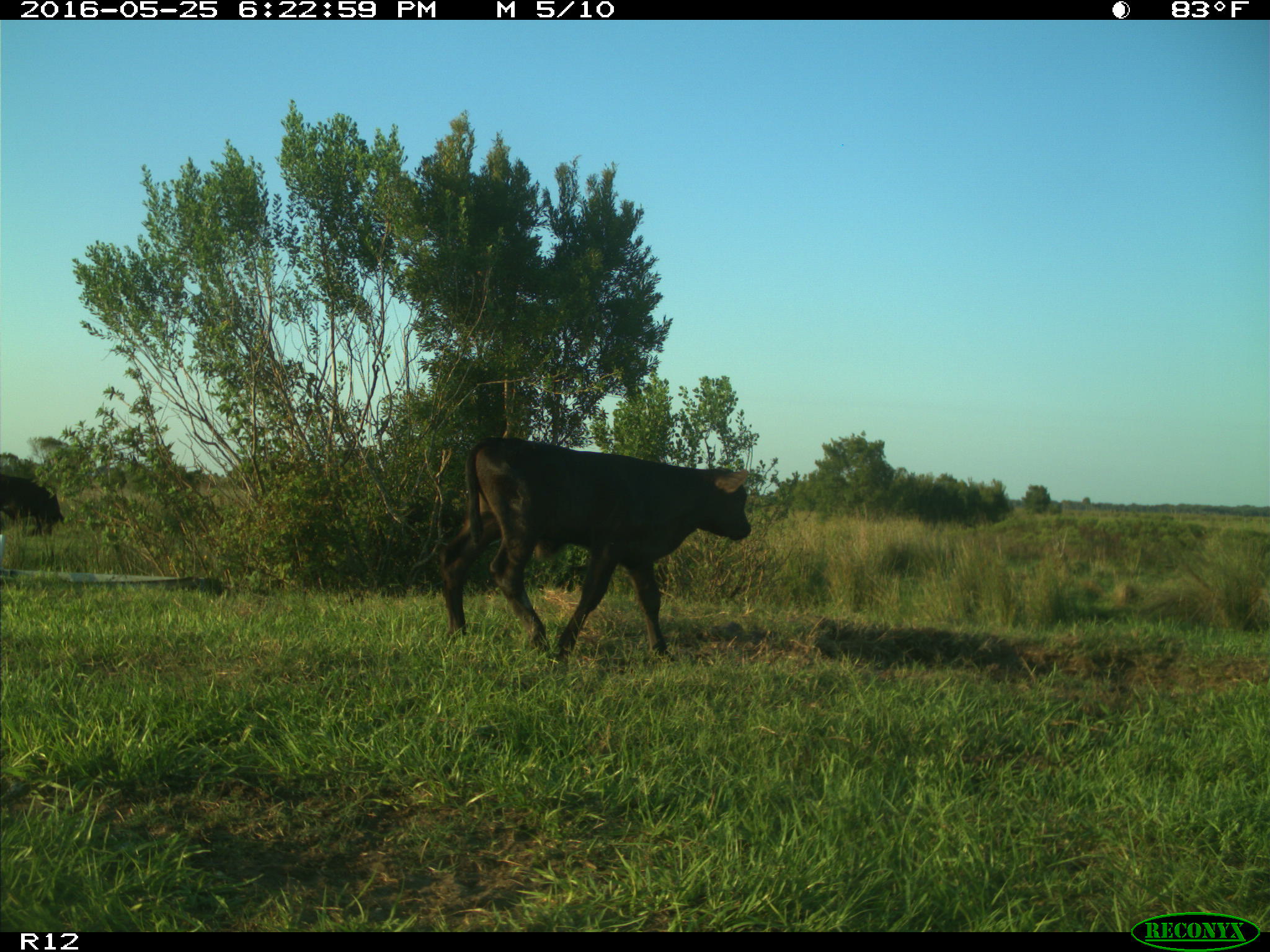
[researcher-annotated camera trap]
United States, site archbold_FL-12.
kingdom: Animalia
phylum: Chordata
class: Mammalia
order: Artiodactyla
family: Bovidae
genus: Bos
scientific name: Bos taurus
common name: domestic cow